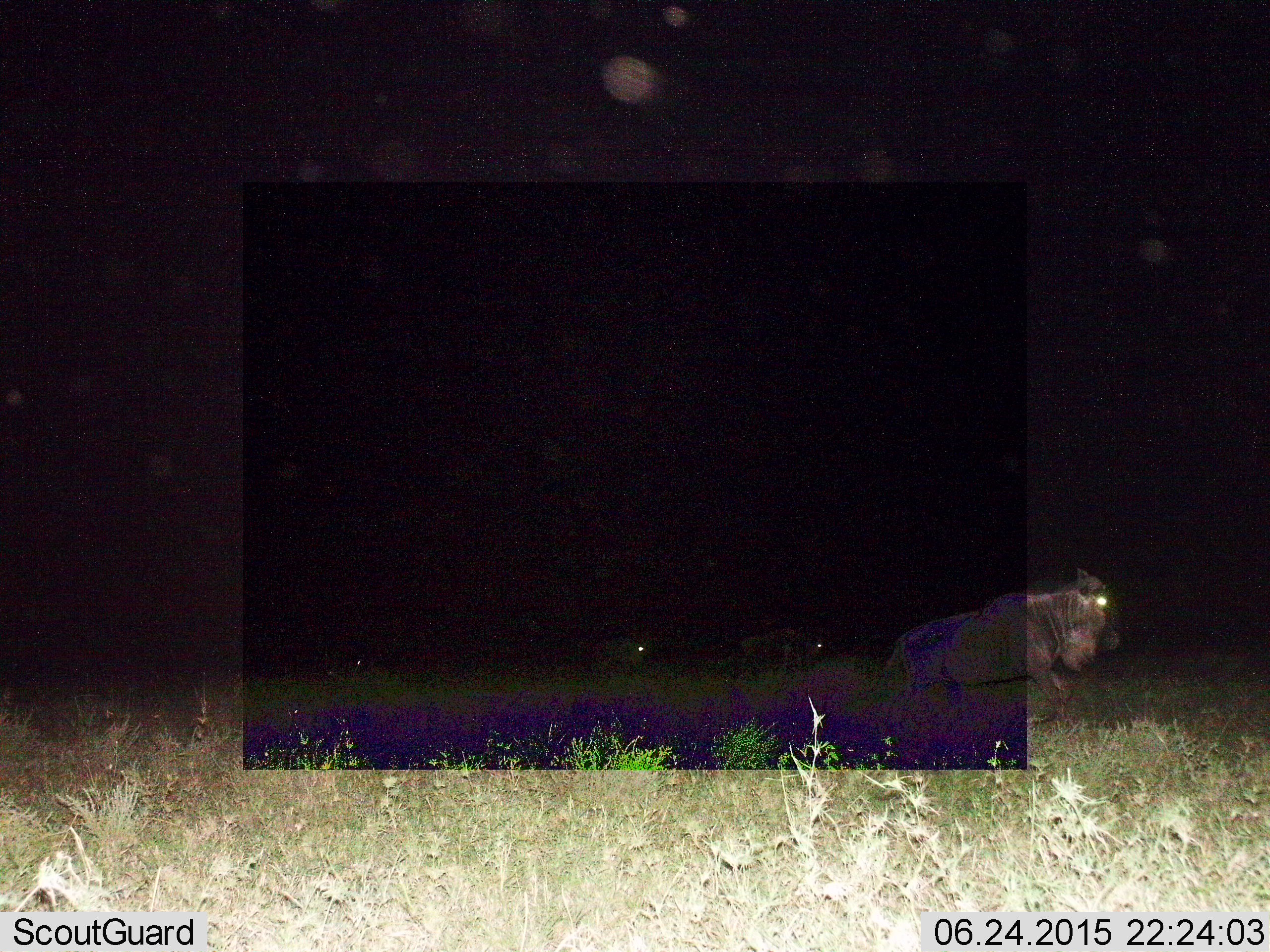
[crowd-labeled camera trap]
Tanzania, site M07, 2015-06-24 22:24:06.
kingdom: Animalia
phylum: Chordata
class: Mammalia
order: Artiodactyla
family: Bovidae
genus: Connochaetes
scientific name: Connochaetes taurinus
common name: blue wildebeest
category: wildebeest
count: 1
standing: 10%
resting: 10%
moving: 80%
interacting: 0%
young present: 0%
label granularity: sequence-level